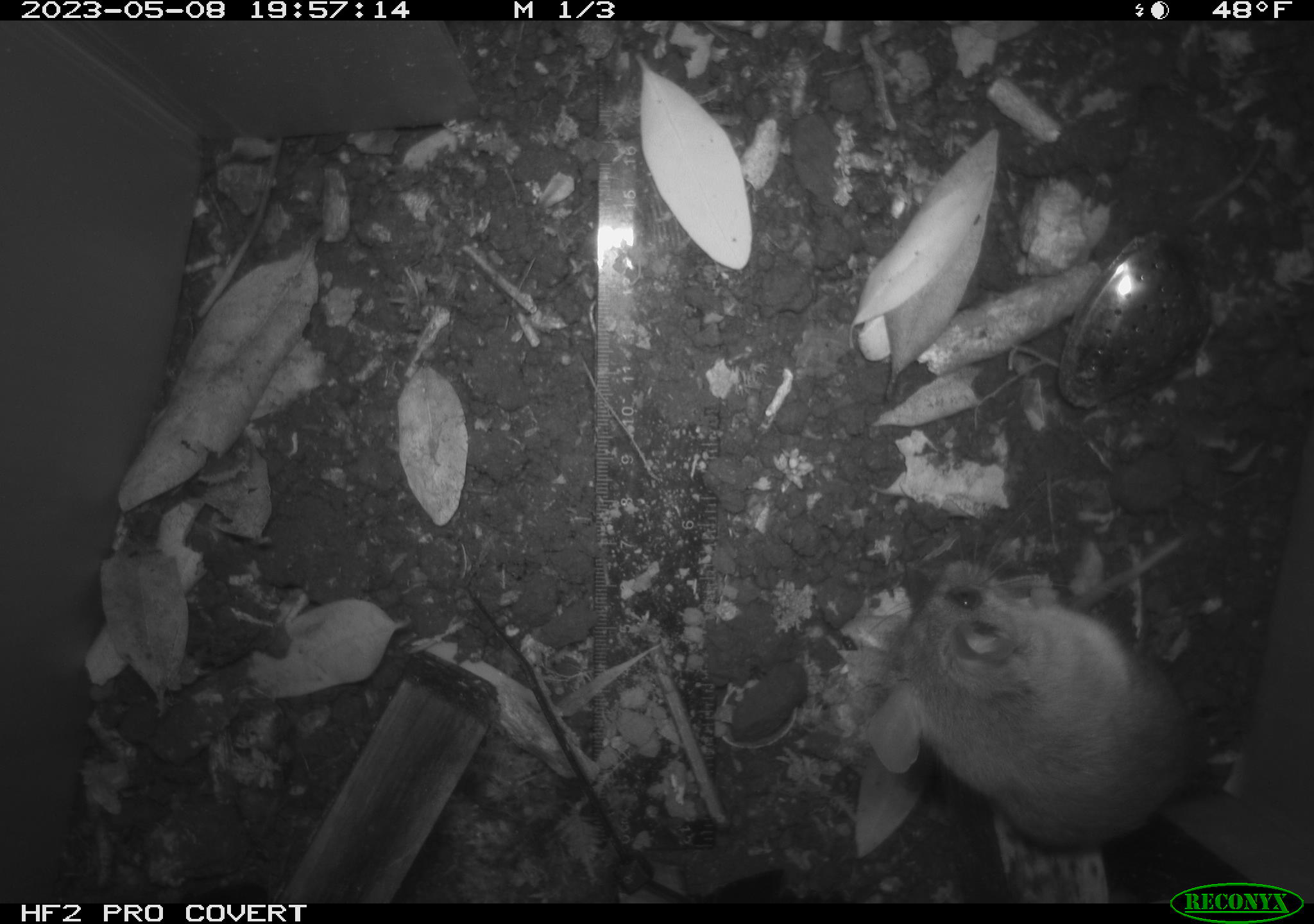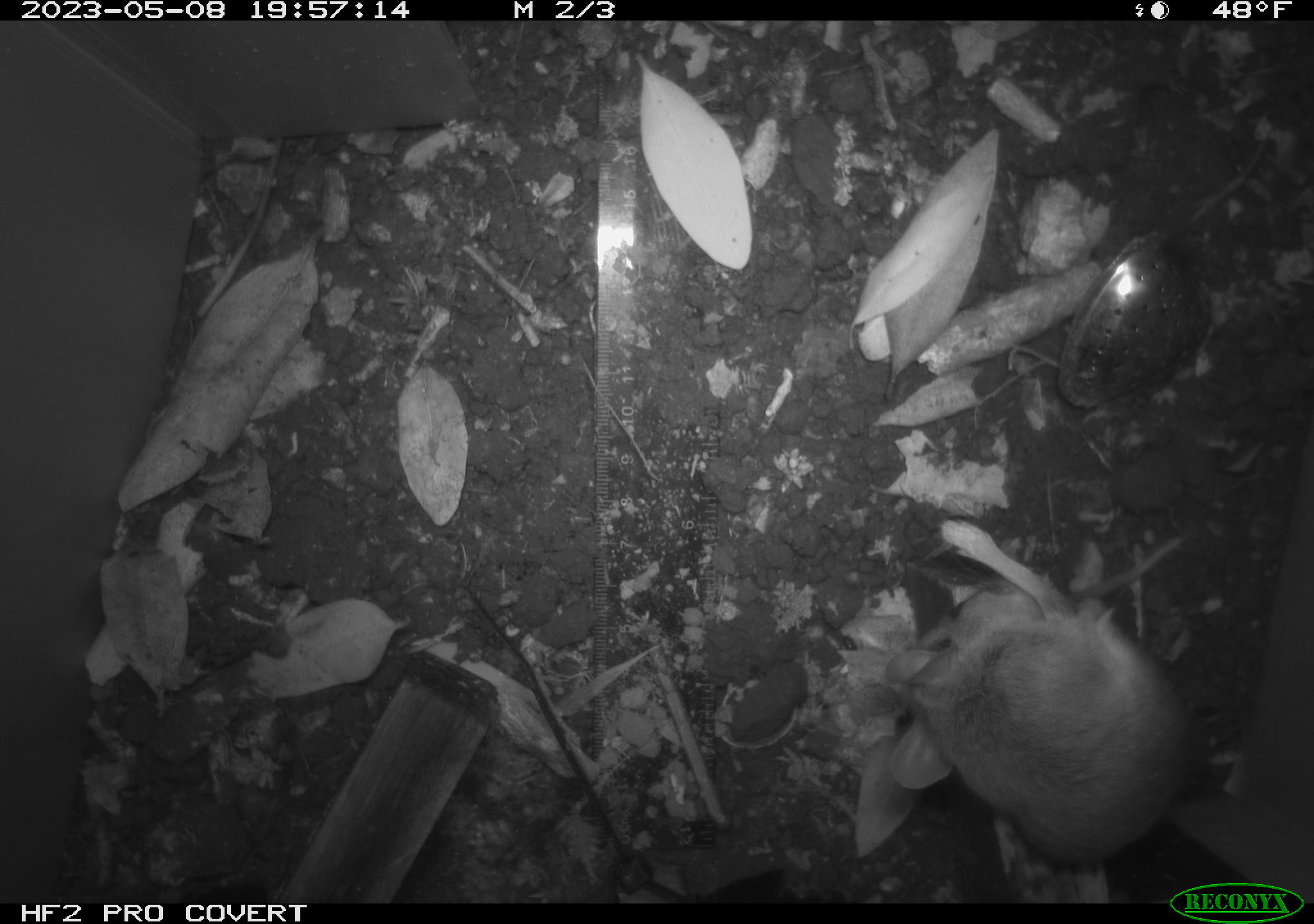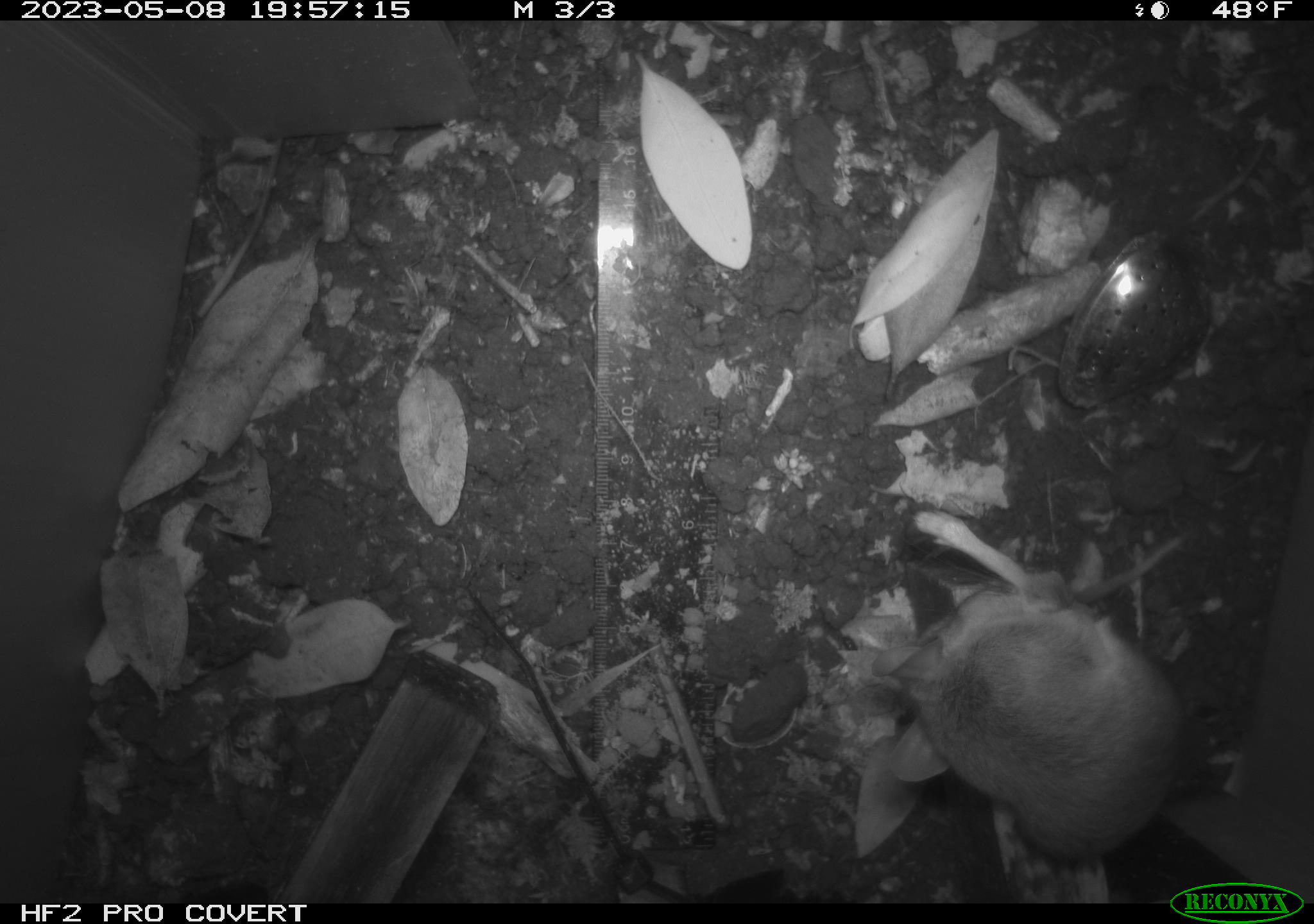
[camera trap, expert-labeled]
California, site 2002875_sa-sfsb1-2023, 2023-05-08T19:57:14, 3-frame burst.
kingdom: Animalia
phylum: Chordata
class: Mammalia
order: Rodentia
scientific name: Rodentia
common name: mouse species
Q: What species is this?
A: Mouse species (Rodentia).